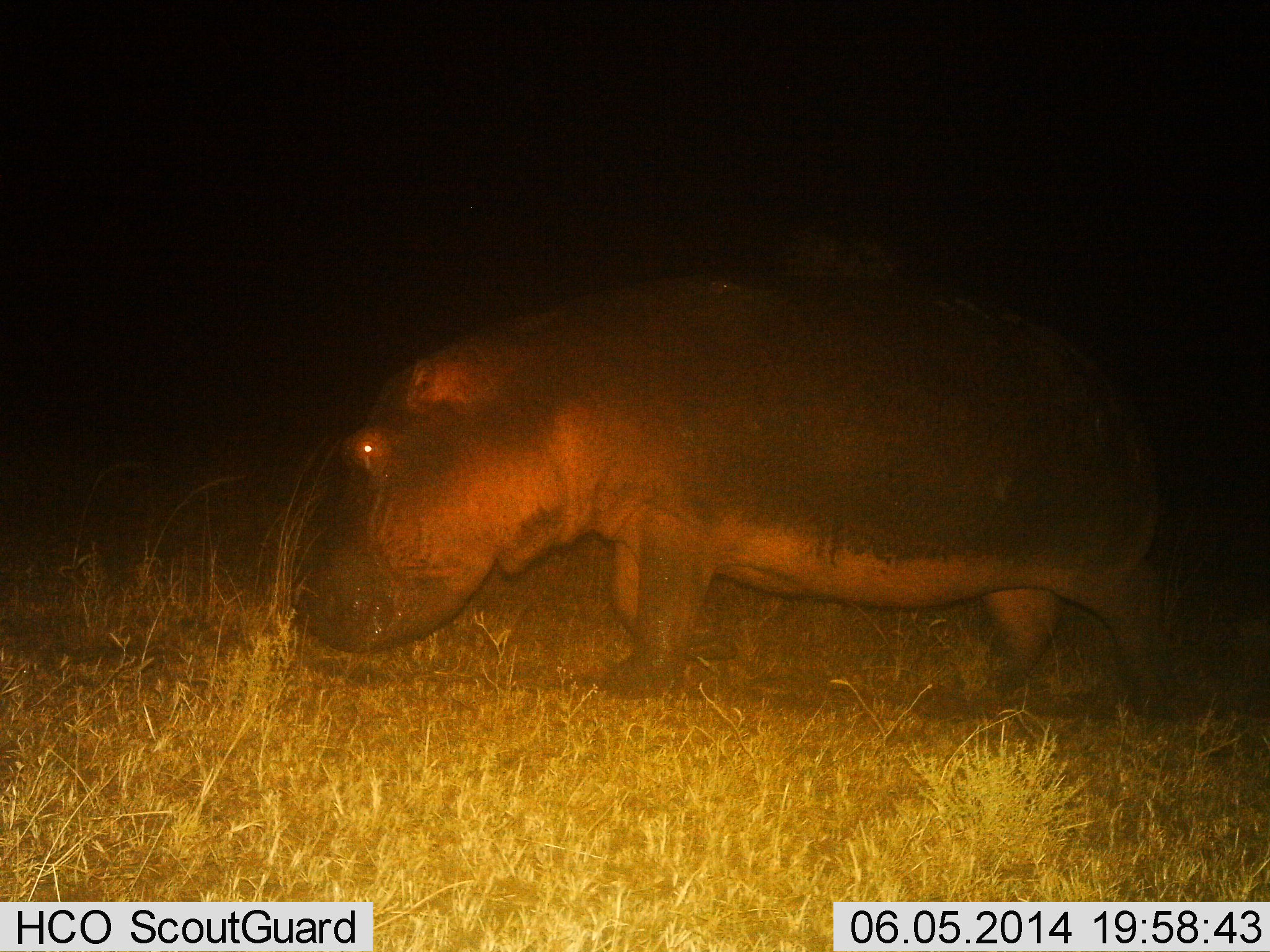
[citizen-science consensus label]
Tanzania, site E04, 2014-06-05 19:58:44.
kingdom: Animalia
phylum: Chordata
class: Mammalia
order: Artiodactyla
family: Hippopotamidae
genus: Hippopotamus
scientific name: Hippopotamus amphibius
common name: hippopotamus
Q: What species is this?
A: Hippopotamus (Hippopotamus amphibius).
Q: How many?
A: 1.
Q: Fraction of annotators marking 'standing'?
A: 30%.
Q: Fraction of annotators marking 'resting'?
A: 0%.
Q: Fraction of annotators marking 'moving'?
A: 70%.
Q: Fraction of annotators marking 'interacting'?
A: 0%.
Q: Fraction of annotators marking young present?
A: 0%.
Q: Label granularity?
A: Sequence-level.